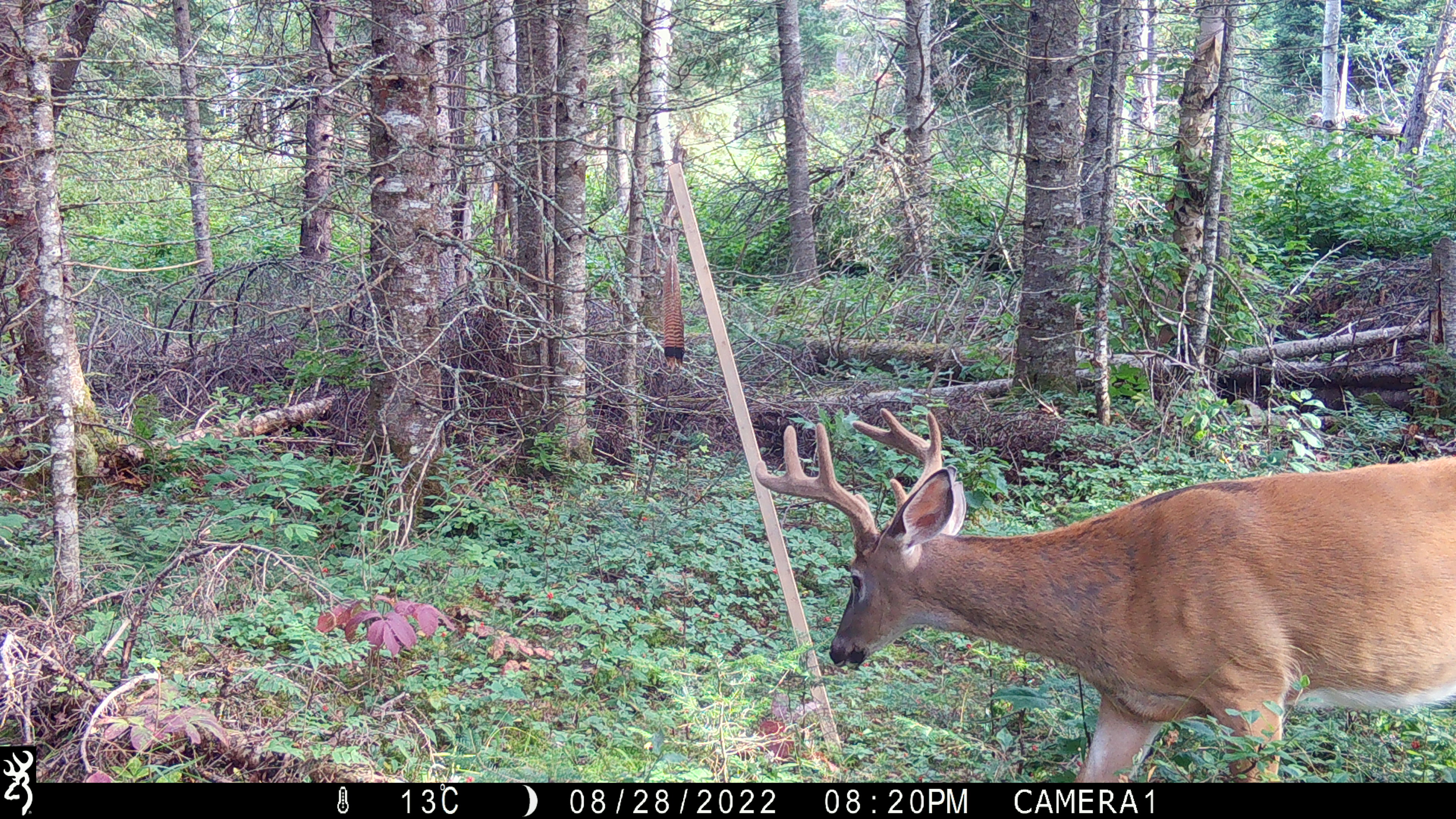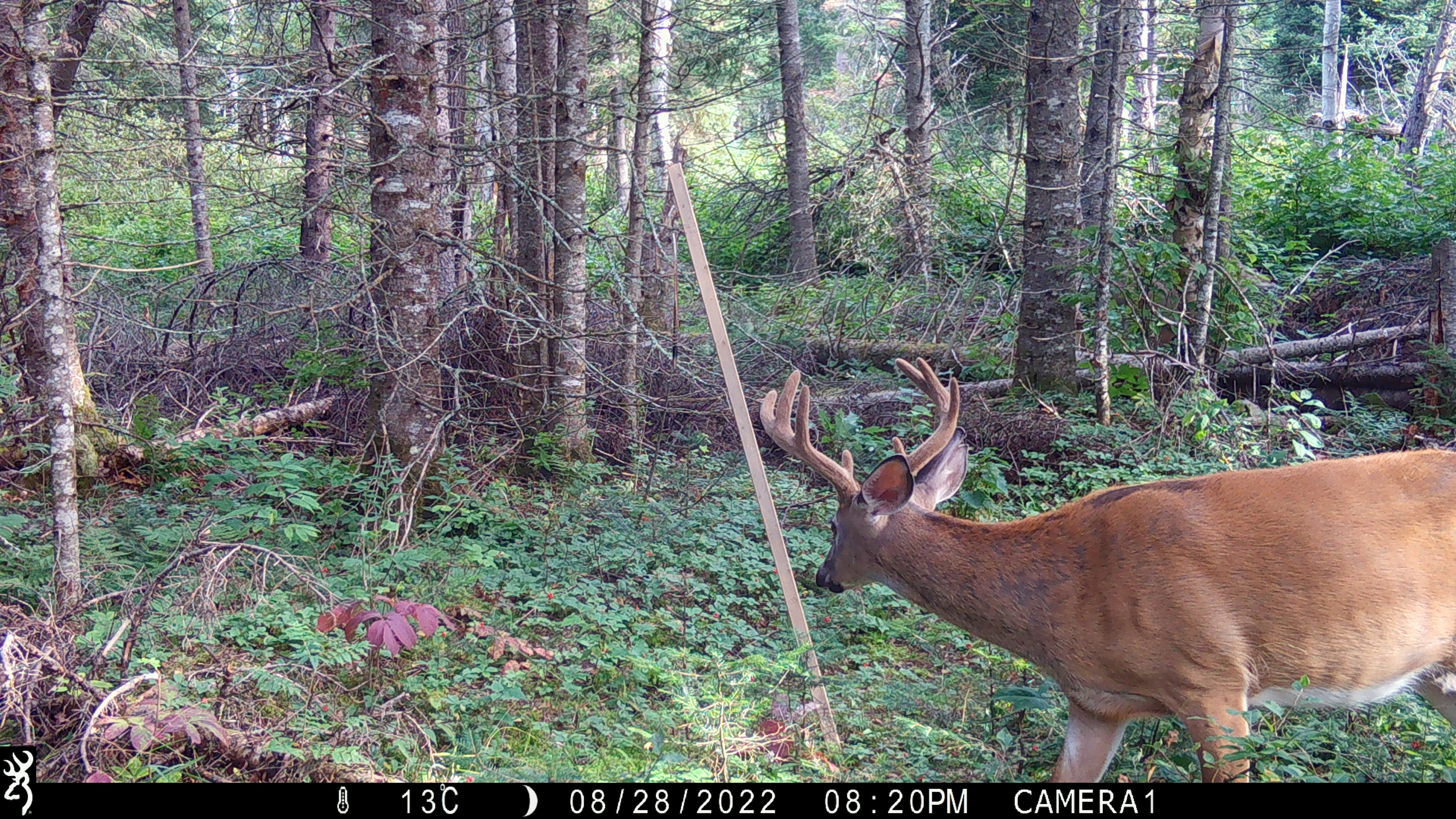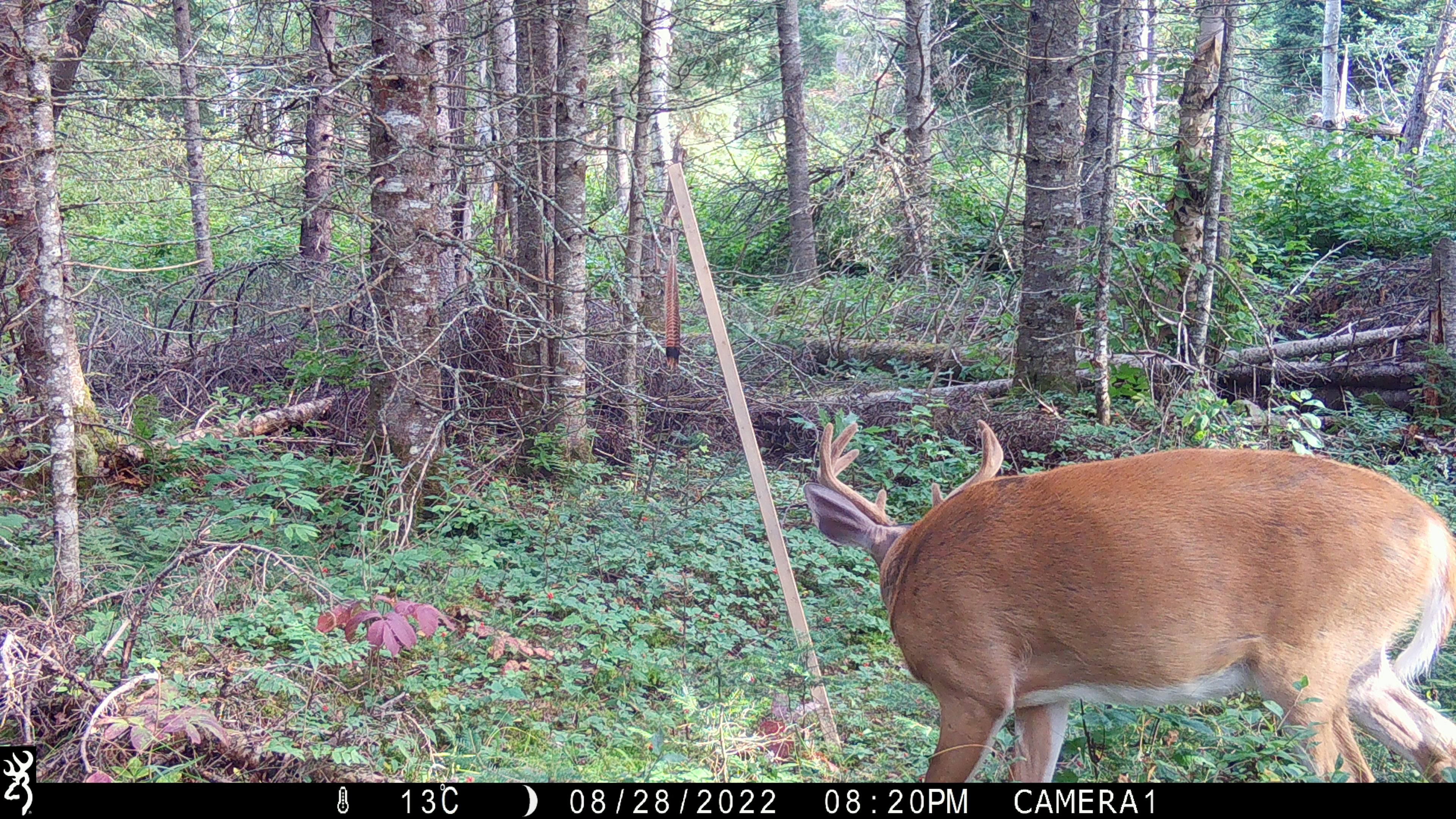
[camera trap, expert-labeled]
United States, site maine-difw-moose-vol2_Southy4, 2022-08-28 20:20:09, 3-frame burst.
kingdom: Animalia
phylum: Chordata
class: Mammalia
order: Artiodactyla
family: Cervidae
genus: Odocoileus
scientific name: Odocoileus virginianus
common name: white-tailed deer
White-tailed deer (Odocoileus virginianus).